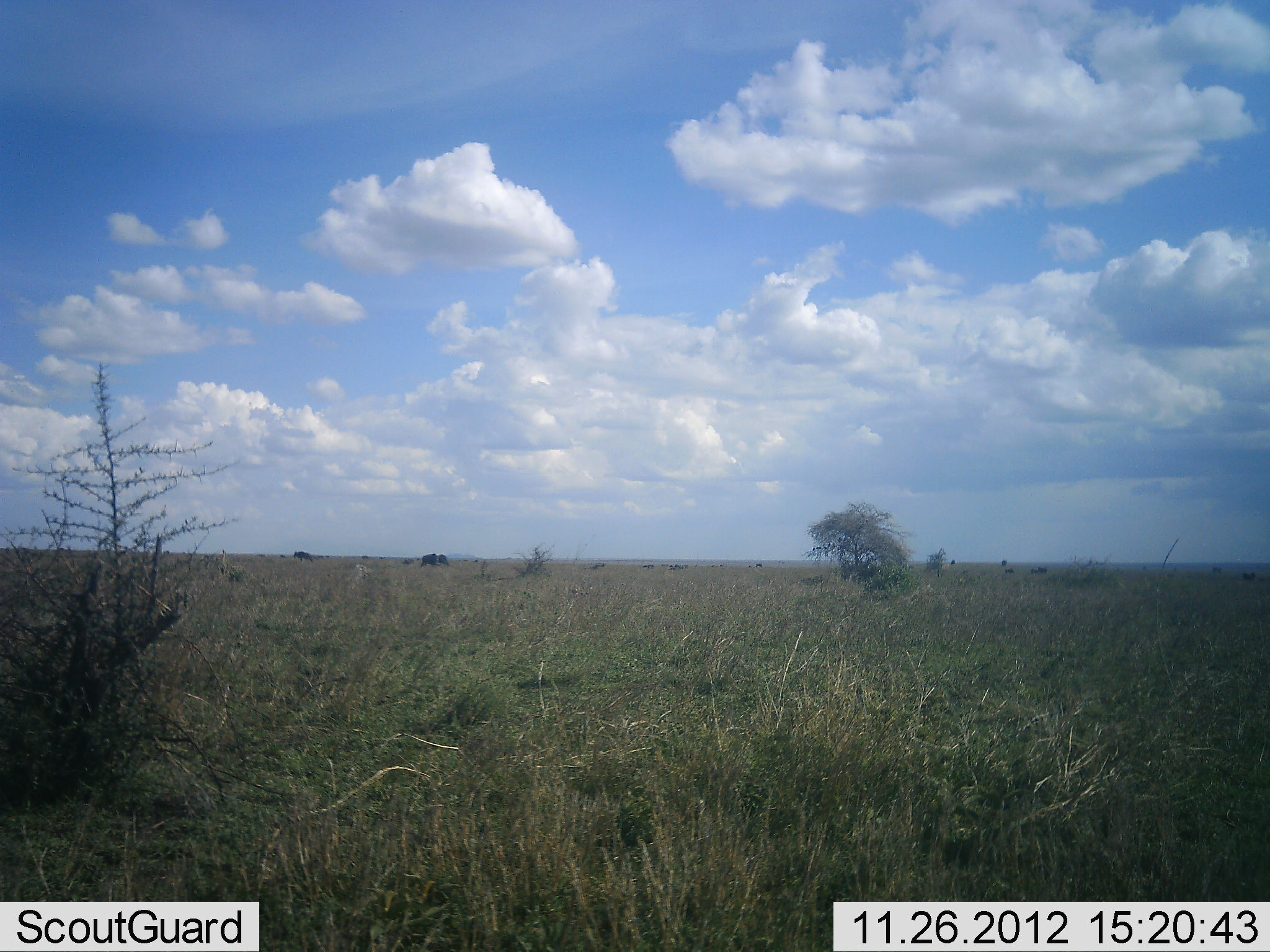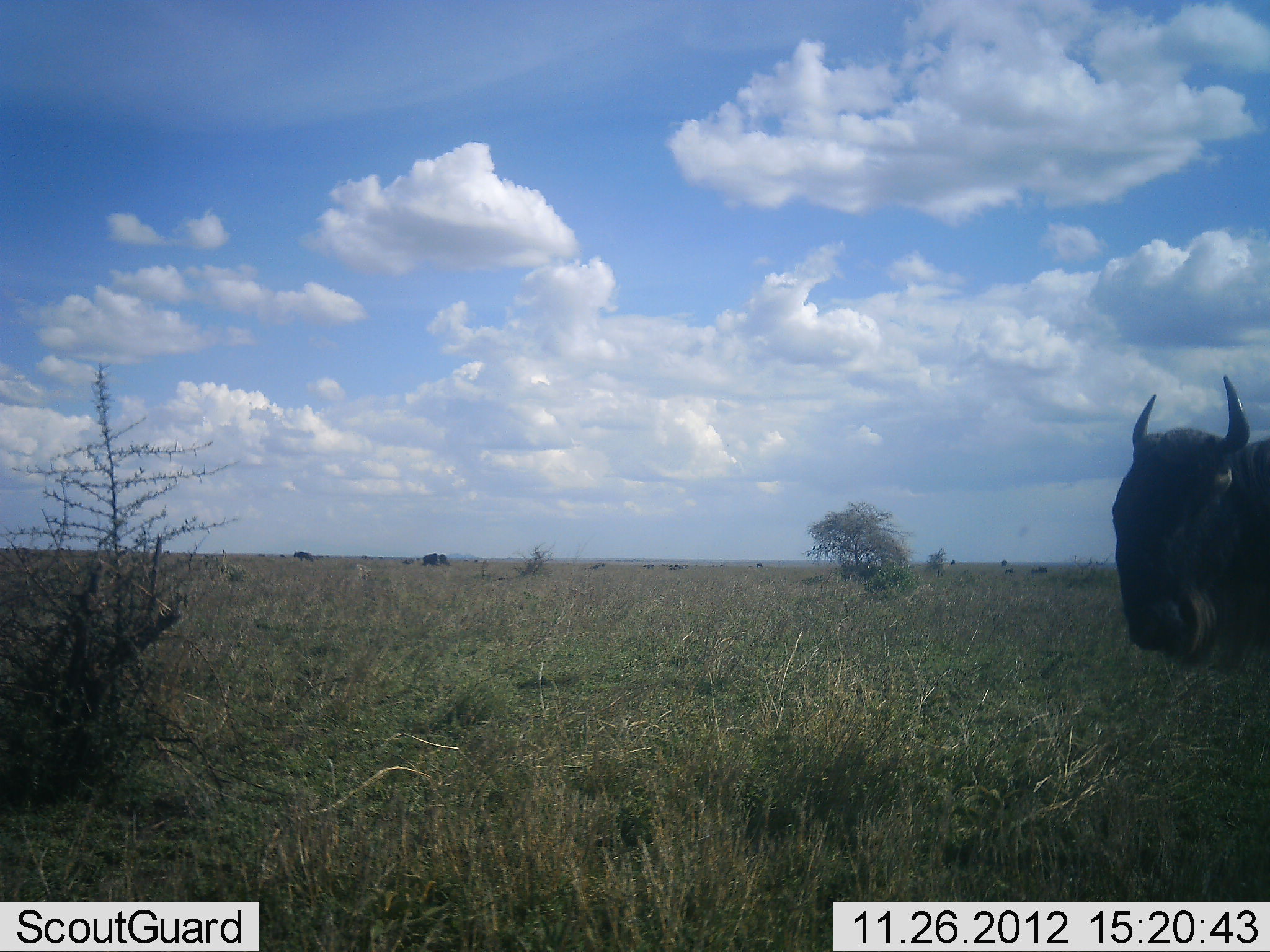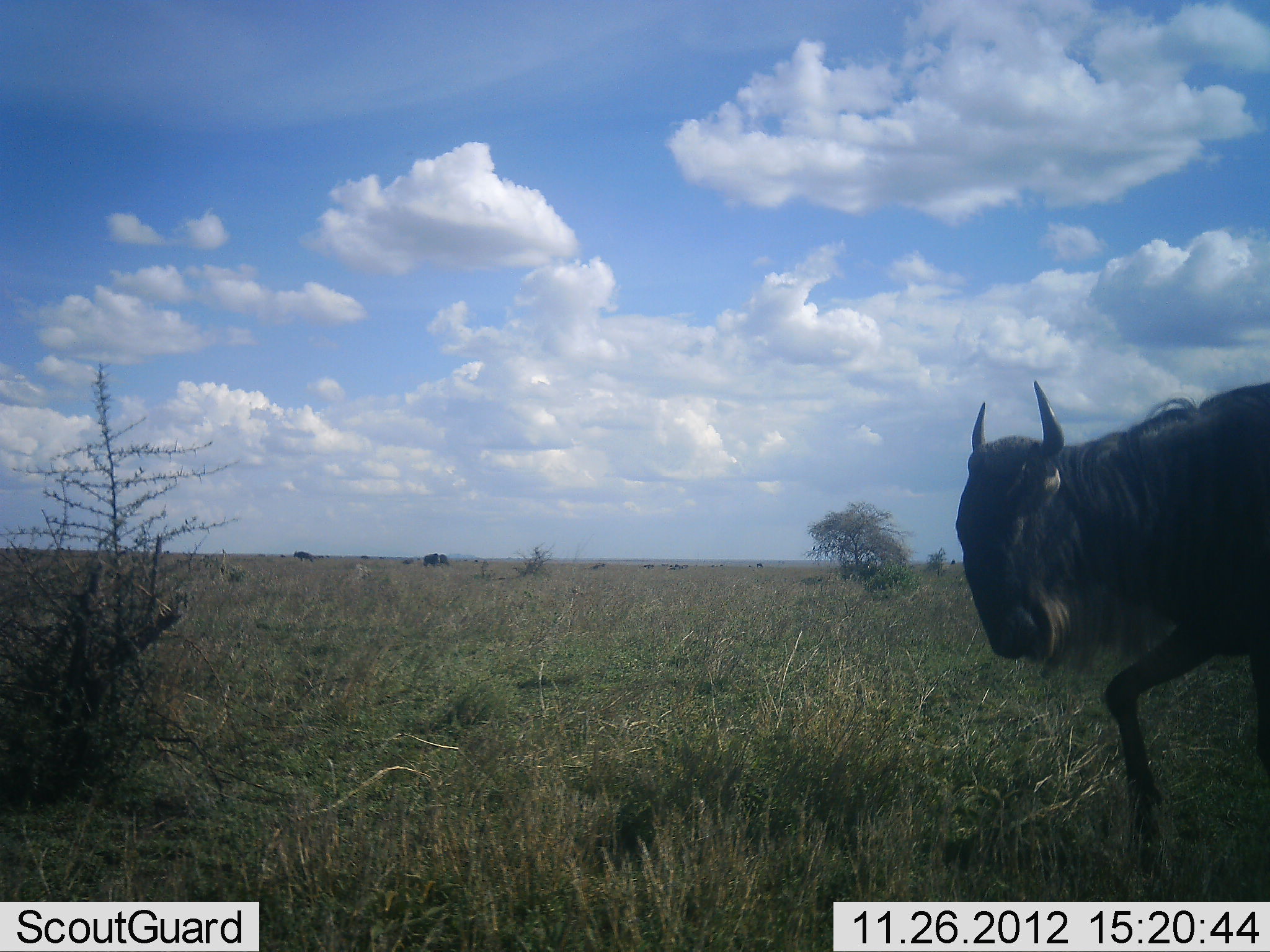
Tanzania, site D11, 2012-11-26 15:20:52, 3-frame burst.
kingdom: Animalia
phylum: Chordata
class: Mammalia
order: Artiodactyla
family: Bovidae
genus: Connochaetes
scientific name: Connochaetes taurinus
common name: blue wildebeest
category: wildebeest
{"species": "wildebeest (blue wildebeest) (Connochaetes taurinus)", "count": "1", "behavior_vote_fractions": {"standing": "20%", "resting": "10%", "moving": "90%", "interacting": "0%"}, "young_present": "0%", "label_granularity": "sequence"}